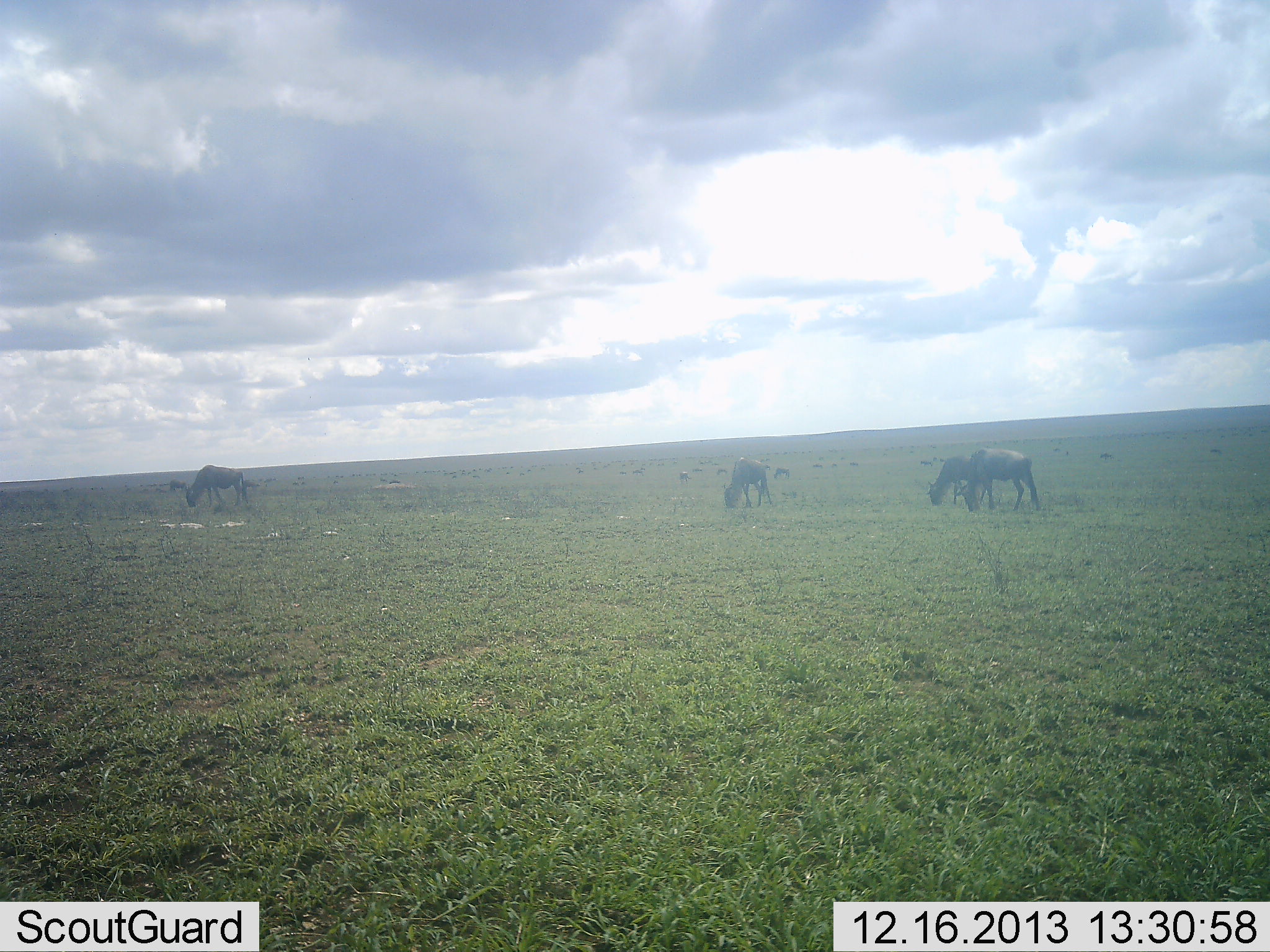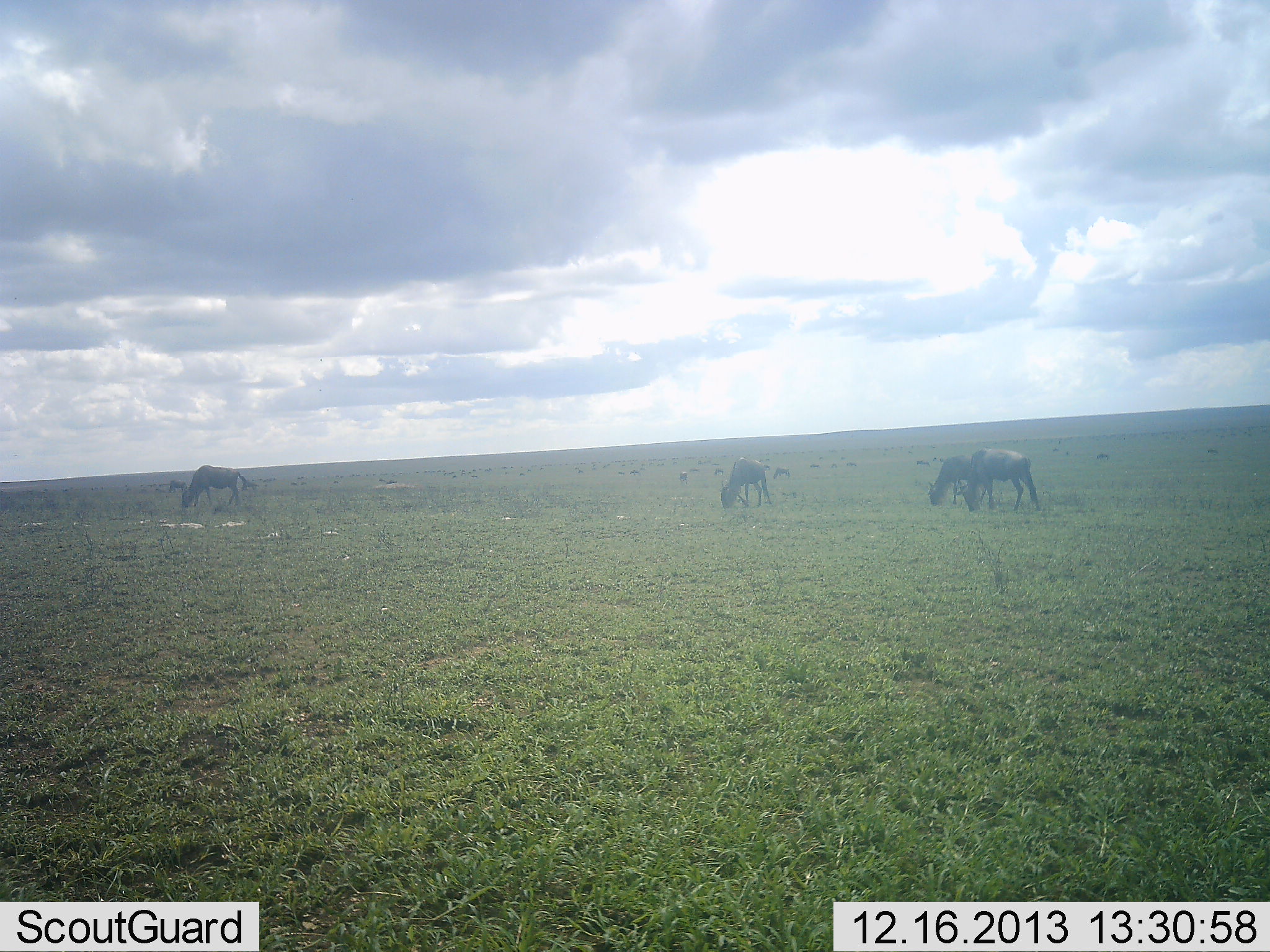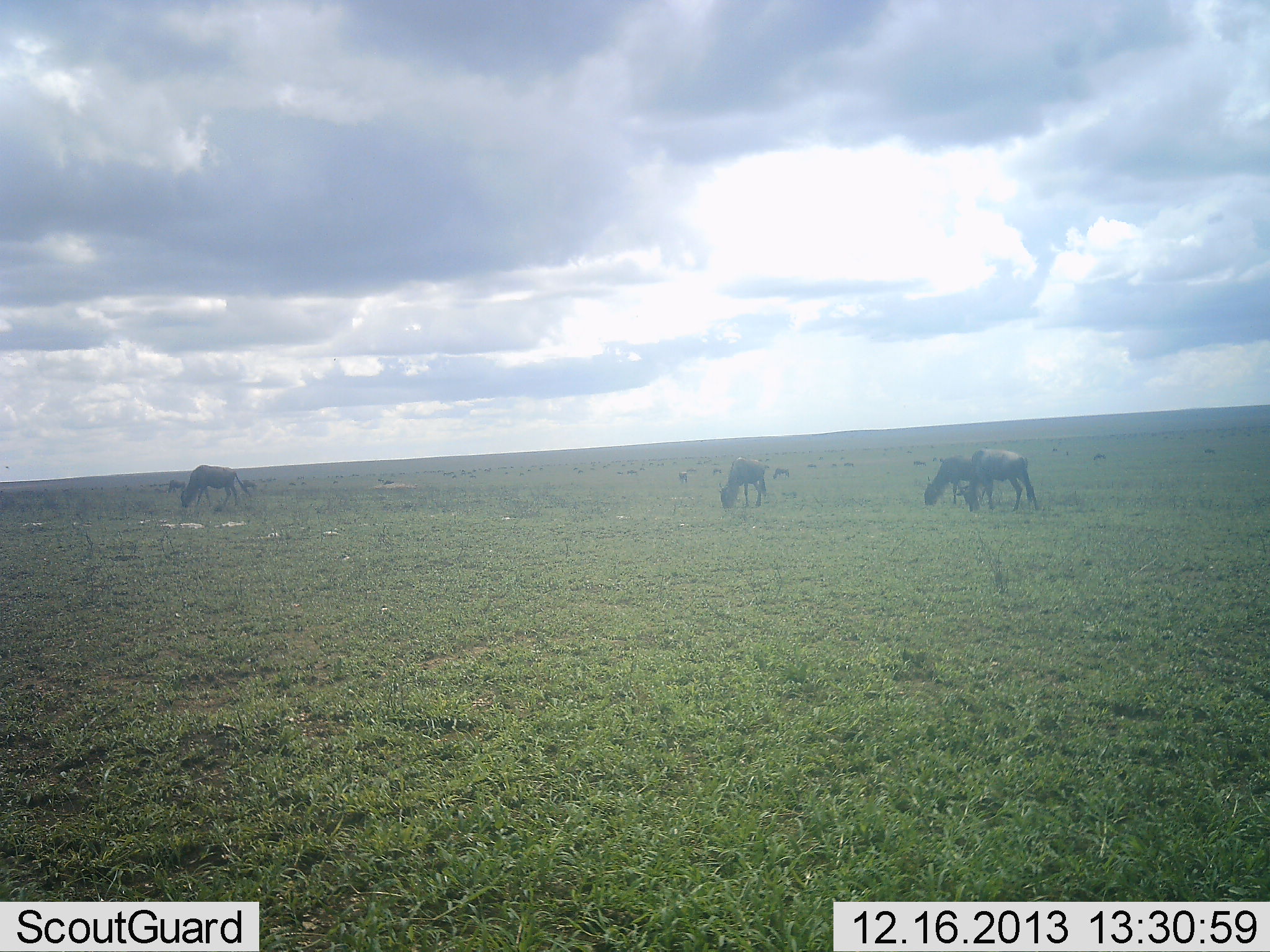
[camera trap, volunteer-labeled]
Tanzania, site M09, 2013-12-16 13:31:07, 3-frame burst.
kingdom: Animalia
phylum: Chordata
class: Mammalia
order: Artiodactyla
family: Bovidae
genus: Connochaetes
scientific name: Connochaetes taurinus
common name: blue wildebeest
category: wildebeest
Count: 11-50.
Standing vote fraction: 0%.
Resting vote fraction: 0%.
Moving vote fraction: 10%.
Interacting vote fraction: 0%.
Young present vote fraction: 0%.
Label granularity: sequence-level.